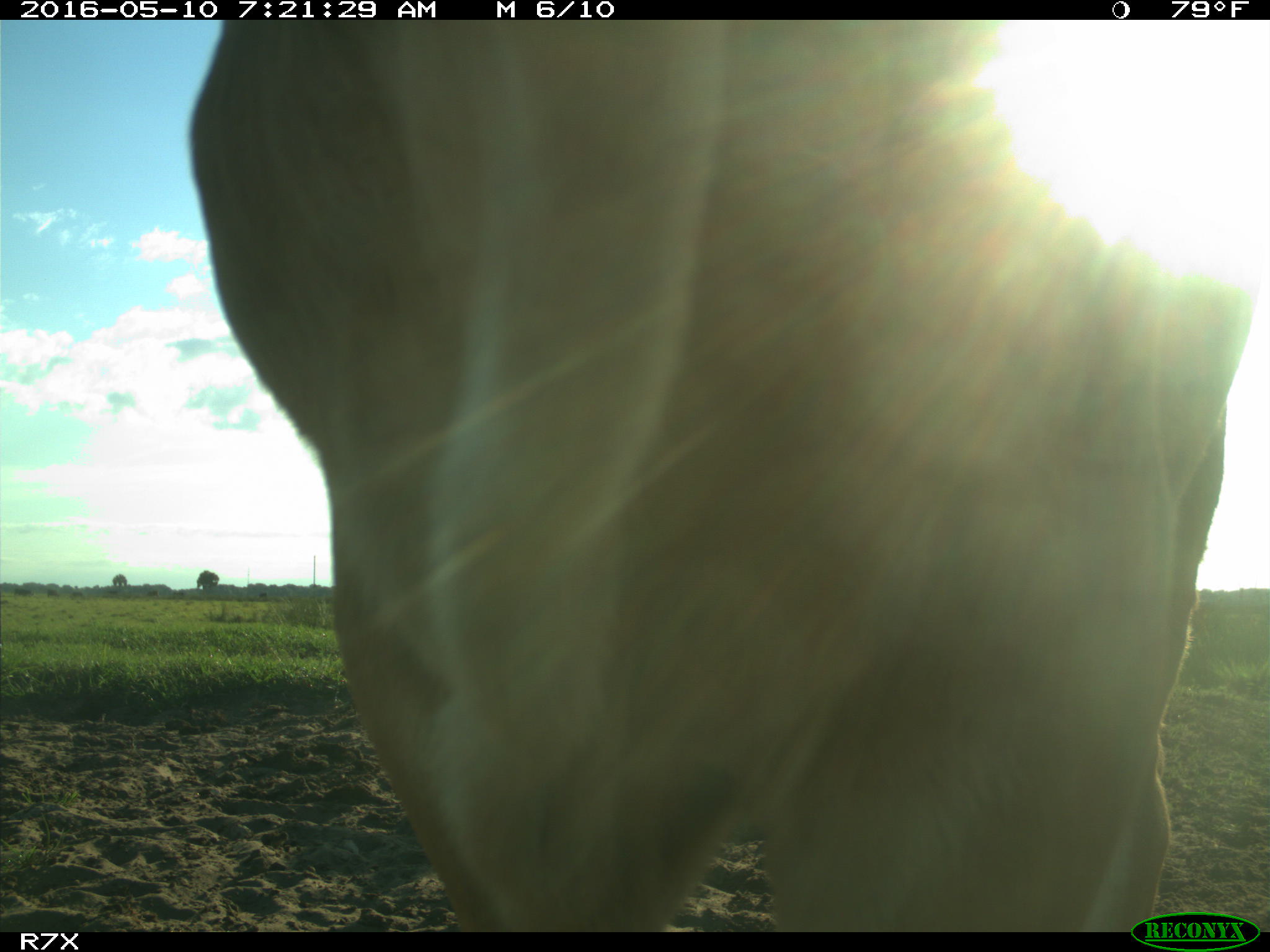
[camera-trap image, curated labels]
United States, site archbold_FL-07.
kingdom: Animalia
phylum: Chordata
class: Mammalia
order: Artiodactyla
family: Bovidae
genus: Bos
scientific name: Bos taurus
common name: domestic cow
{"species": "Bos taurus (domestic cow)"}